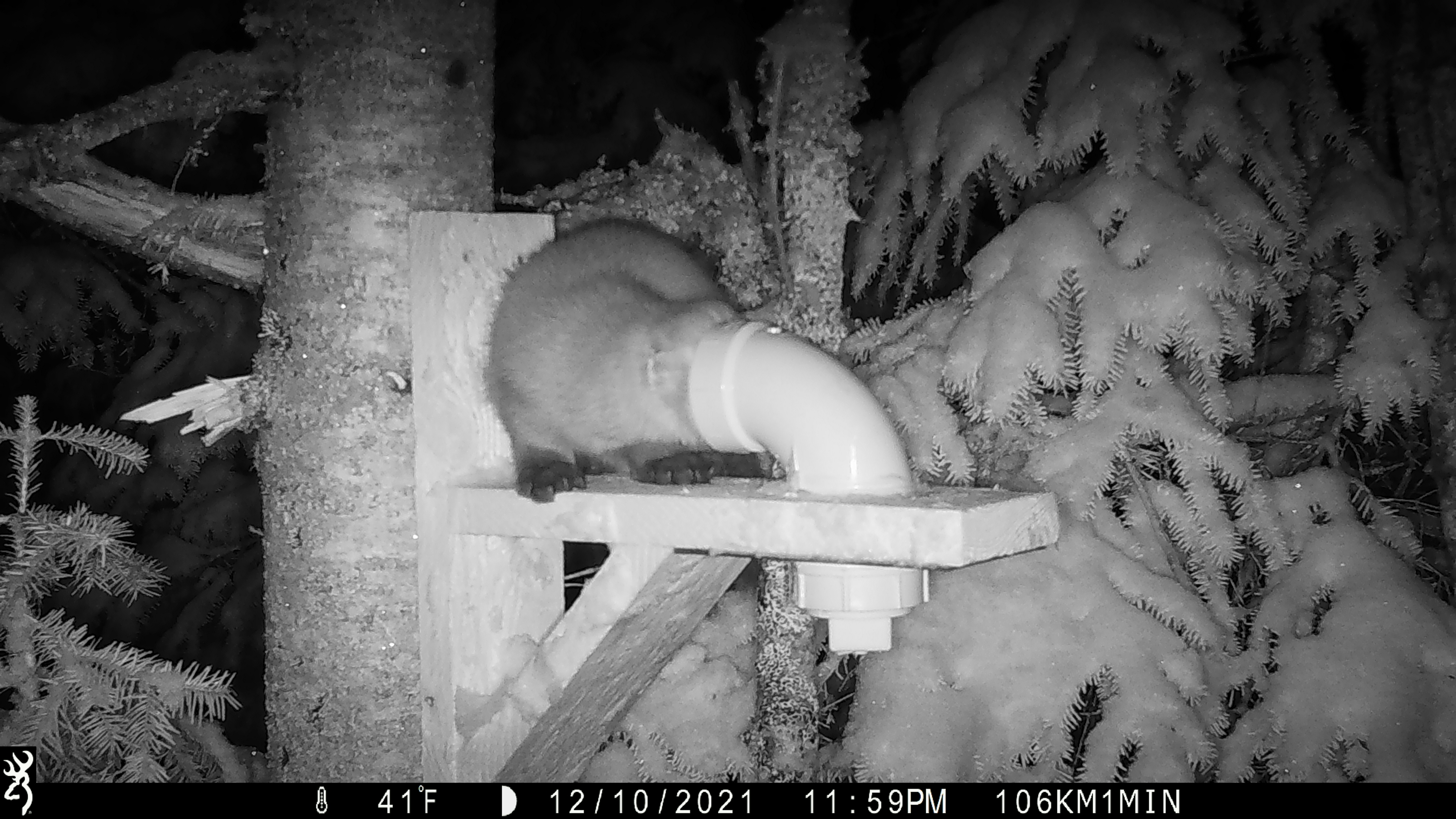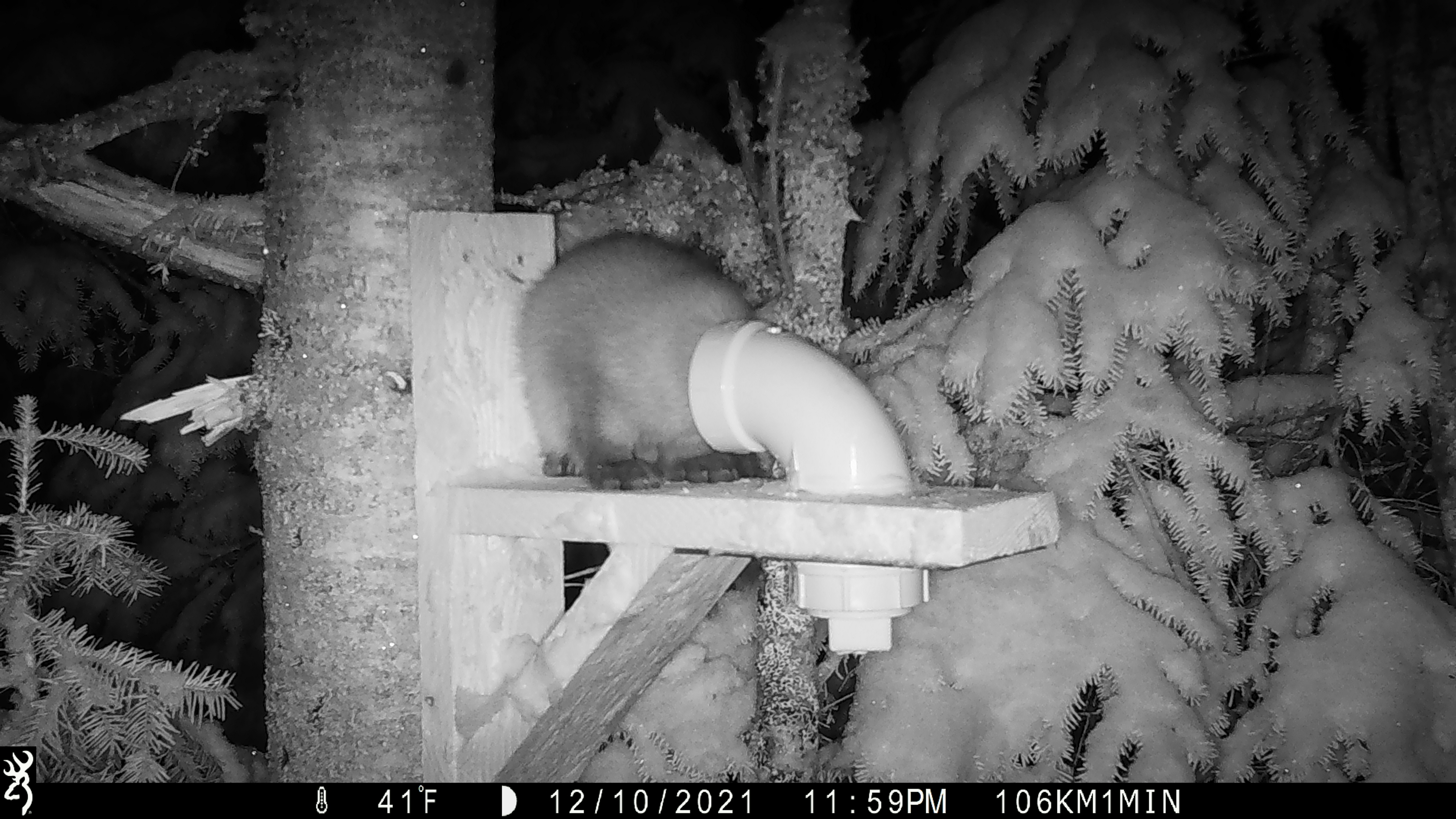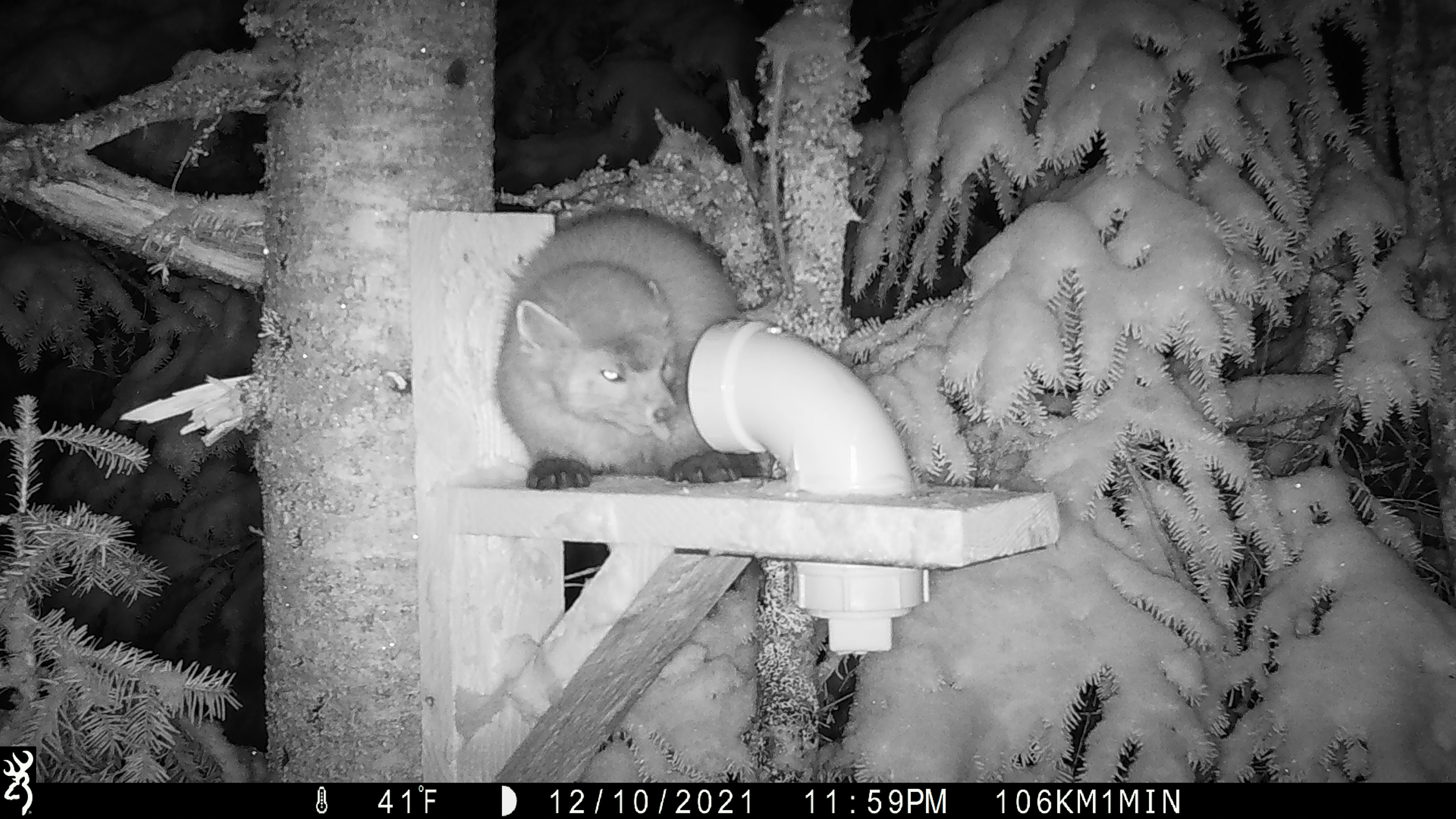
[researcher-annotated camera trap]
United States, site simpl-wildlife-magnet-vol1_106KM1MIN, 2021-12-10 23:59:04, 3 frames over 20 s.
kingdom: Animalia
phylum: Chordata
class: Mammalia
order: Carnivora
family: Mustelidae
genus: Martes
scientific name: Martes americana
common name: american marten